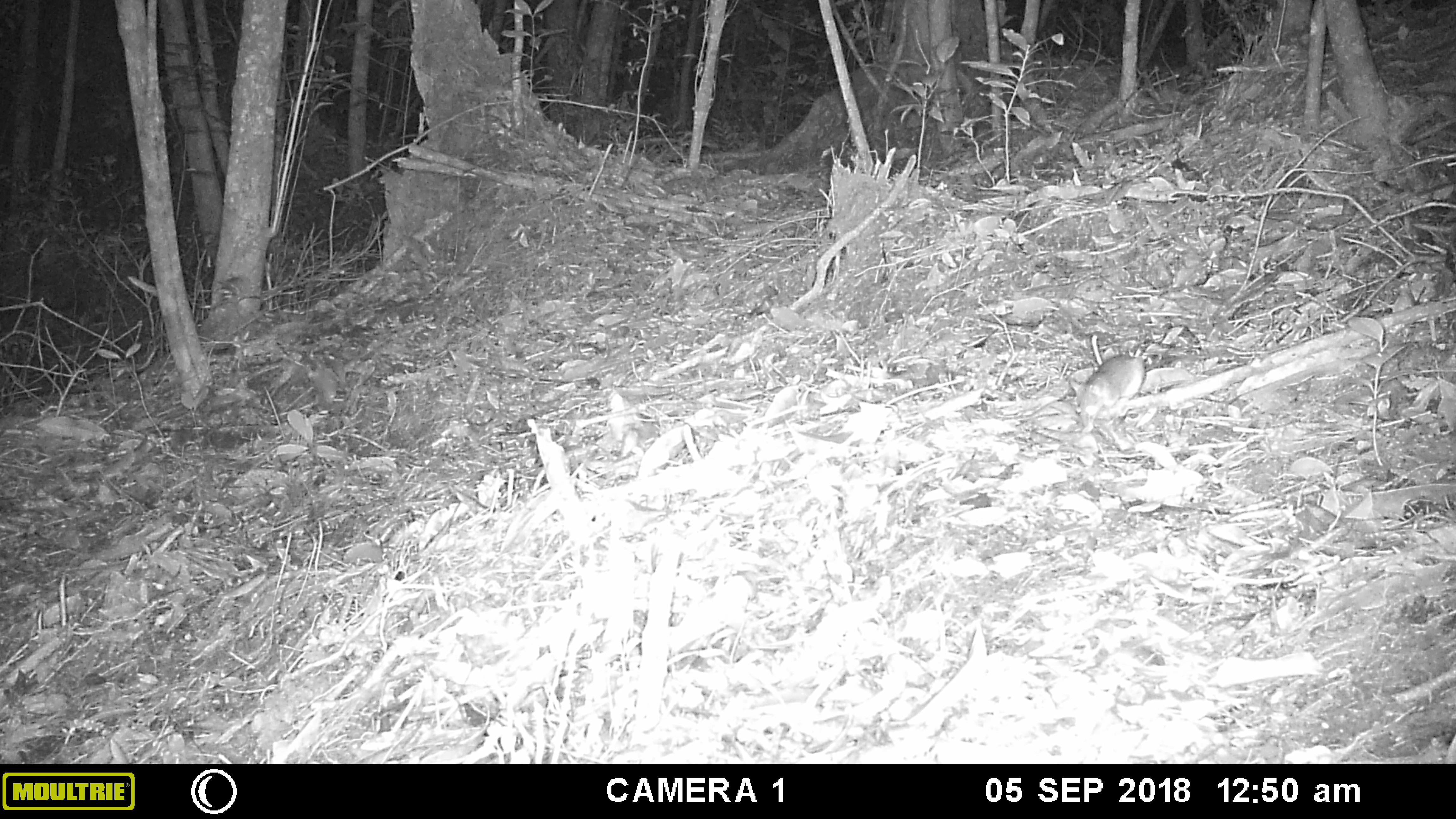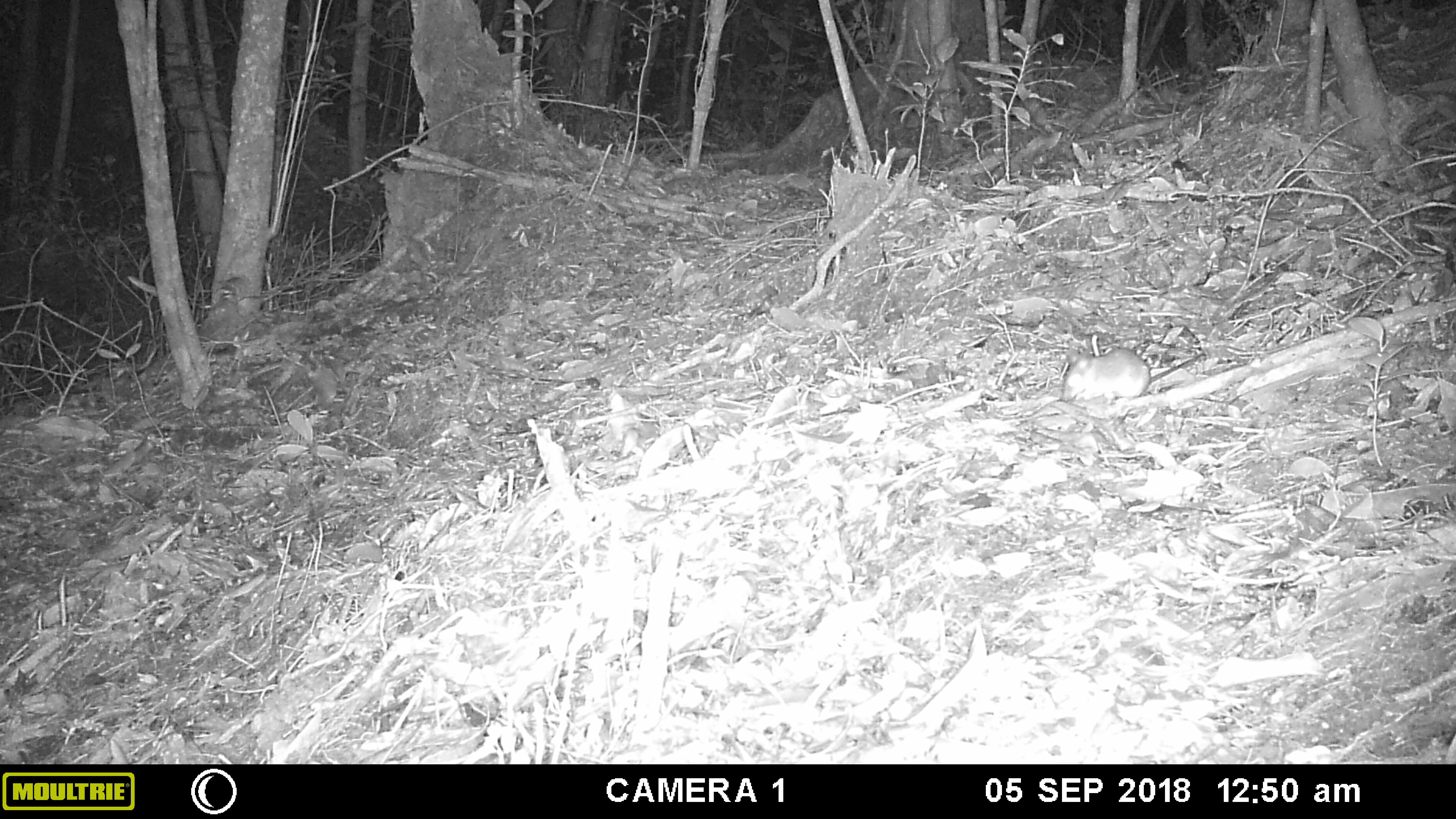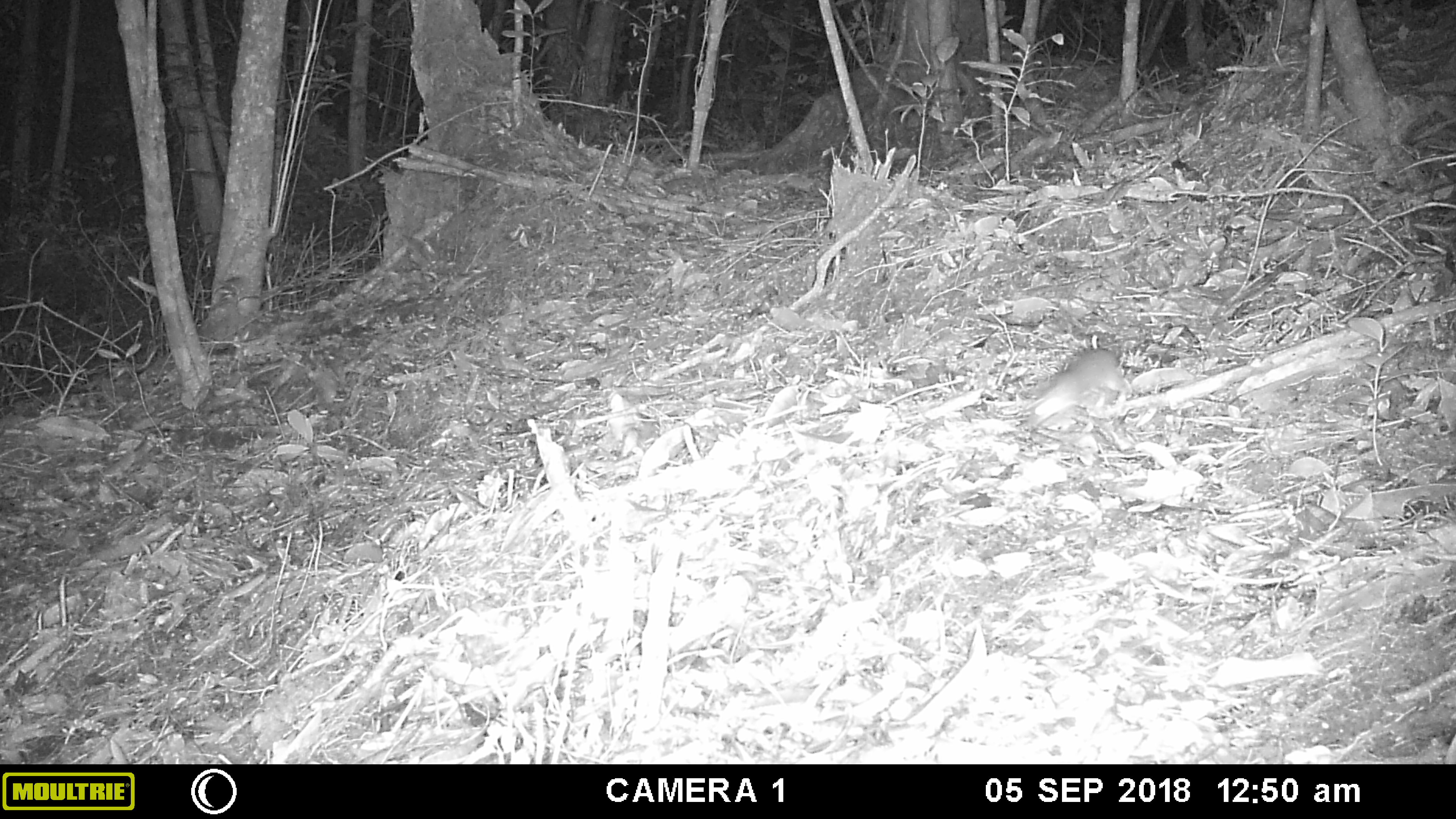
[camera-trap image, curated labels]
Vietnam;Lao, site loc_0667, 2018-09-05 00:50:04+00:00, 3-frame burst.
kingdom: Animalia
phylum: Chordata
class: Mammalia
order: Rodentia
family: Muridae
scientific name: Muridae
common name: old-world mice and rats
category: unidentified murid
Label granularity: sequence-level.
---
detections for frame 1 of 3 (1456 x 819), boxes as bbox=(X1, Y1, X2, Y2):
unidentified murid: bbox=(1069, 348, 1247, 428)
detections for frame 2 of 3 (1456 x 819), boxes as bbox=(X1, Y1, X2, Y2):
unidentified murid: bbox=(1059, 346, 1202, 400)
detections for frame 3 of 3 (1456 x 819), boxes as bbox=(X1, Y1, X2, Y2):
unidentified murid: bbox=(1024, 344, 1130, 433)